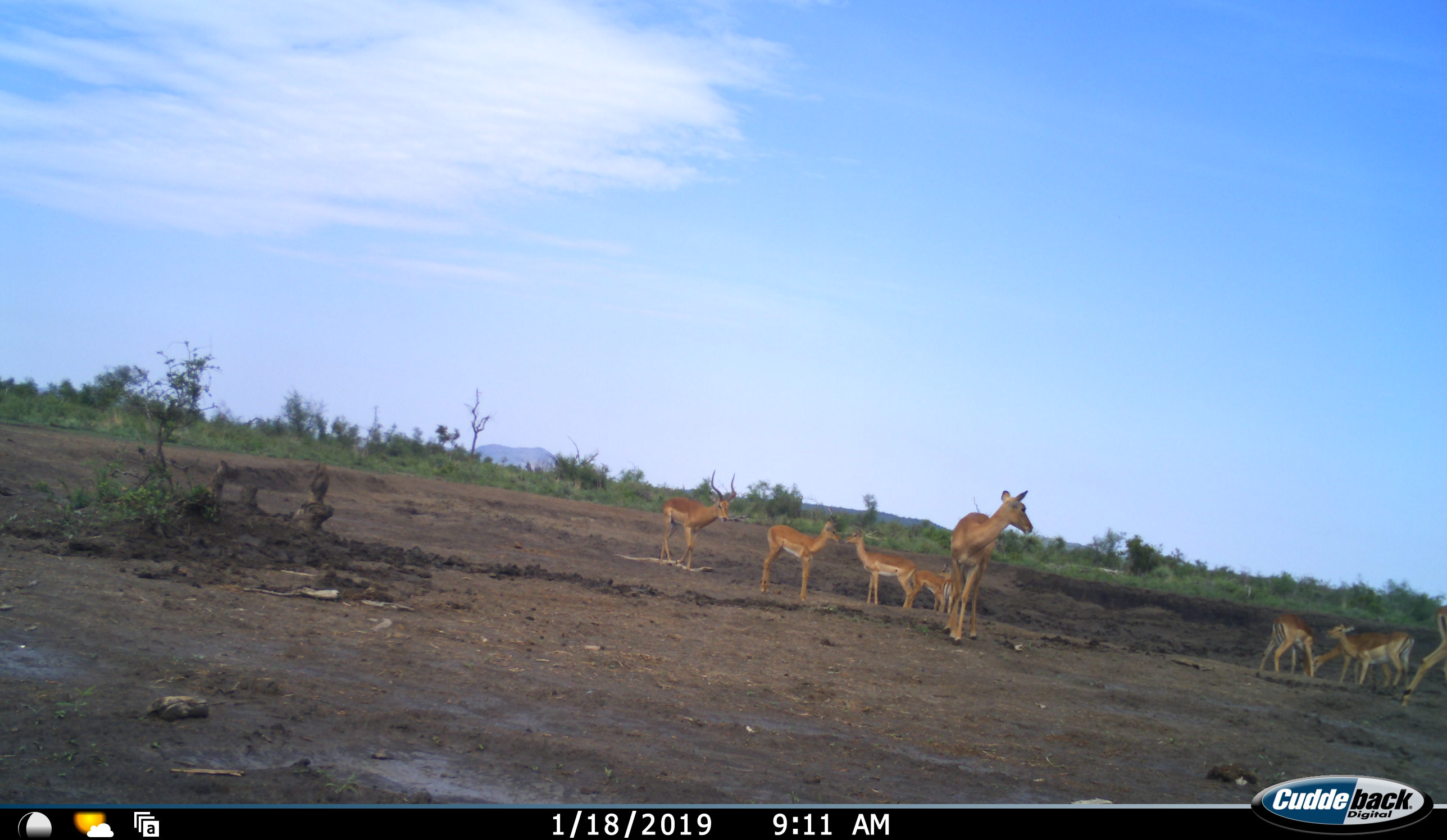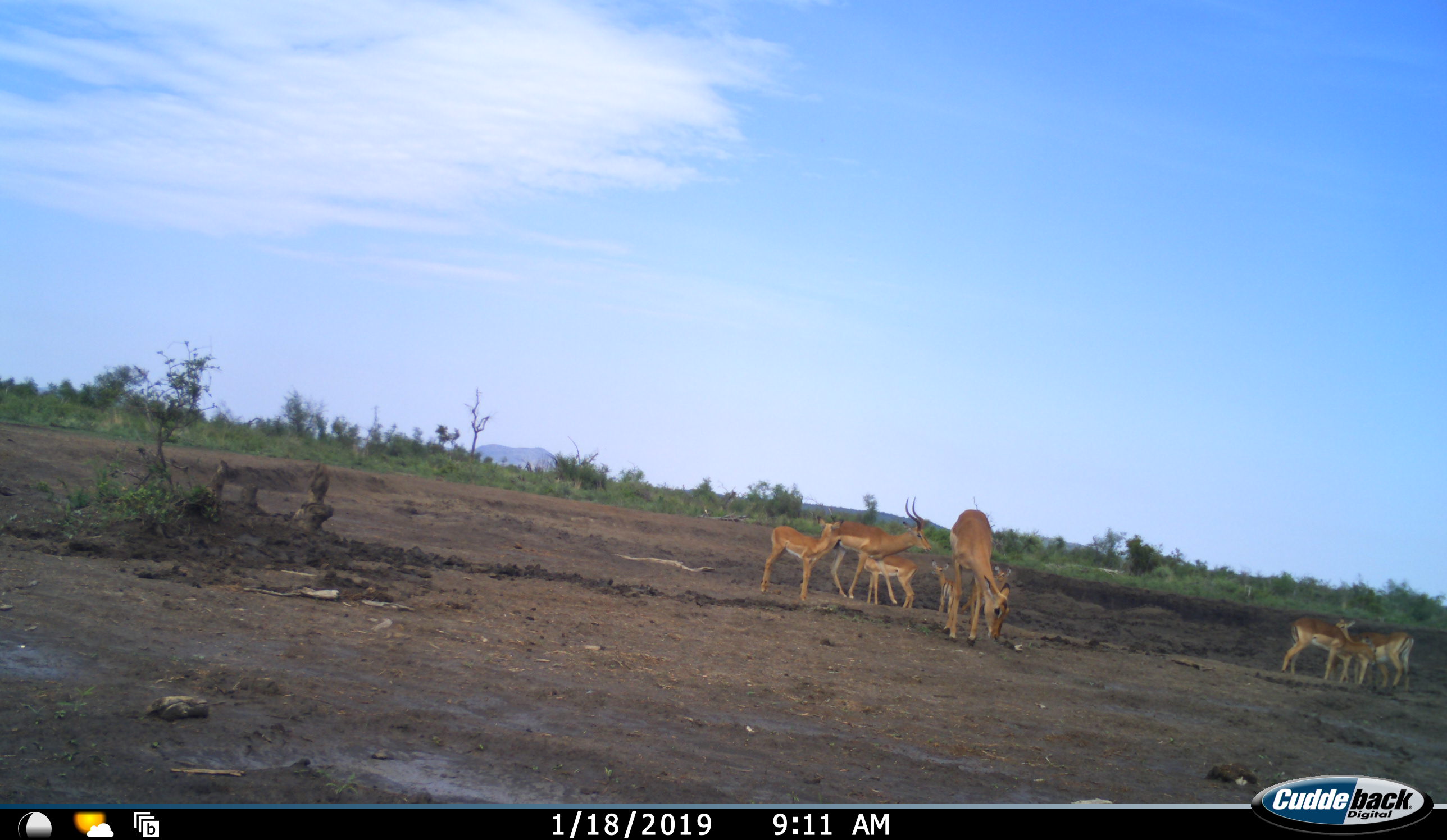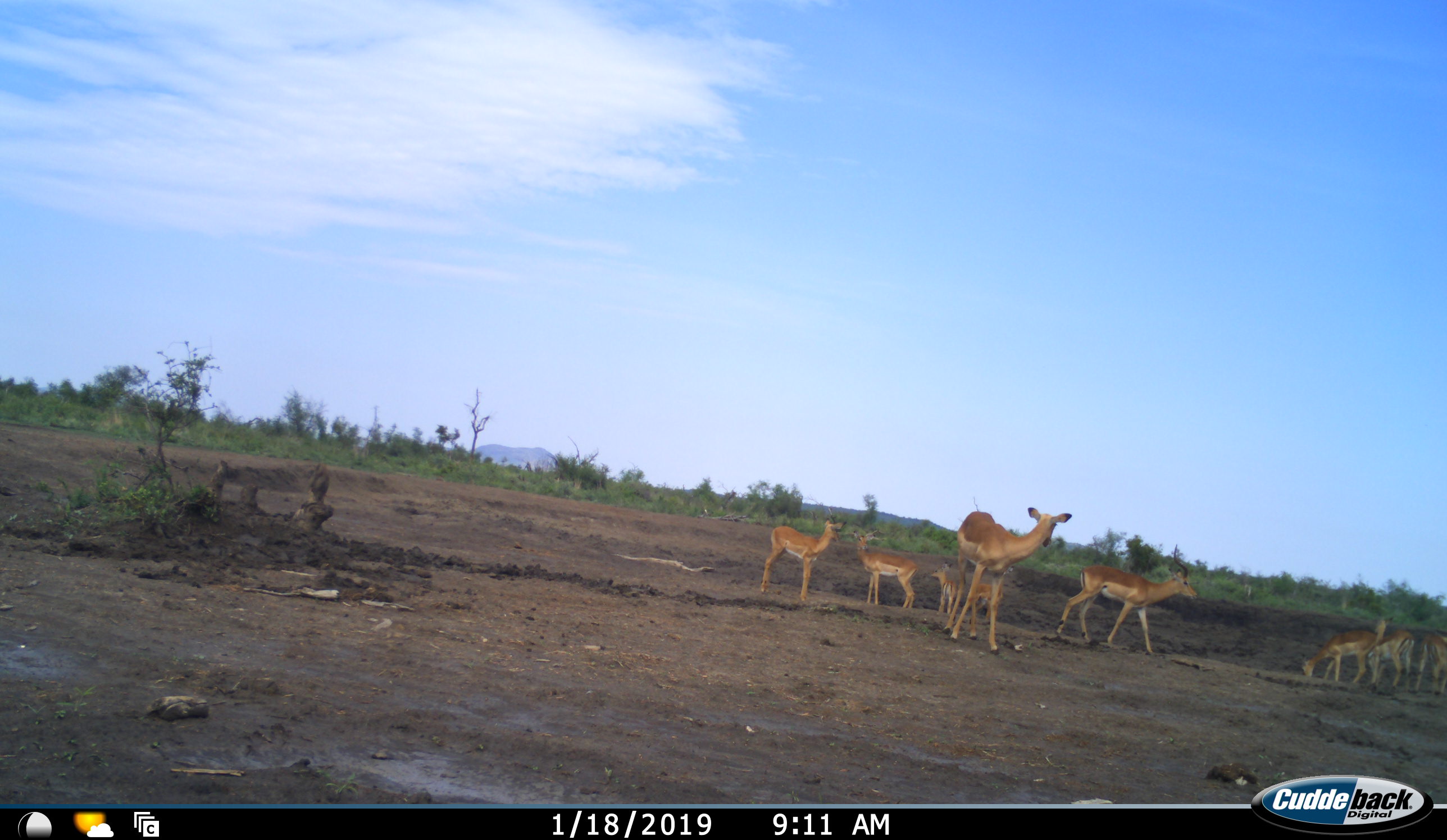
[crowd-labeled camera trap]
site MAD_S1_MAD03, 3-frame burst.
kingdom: Animalia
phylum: Chordata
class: Mammalia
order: Artiodactyla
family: Bovidae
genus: Aepyceros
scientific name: Aepyceros melampus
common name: impala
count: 9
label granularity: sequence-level